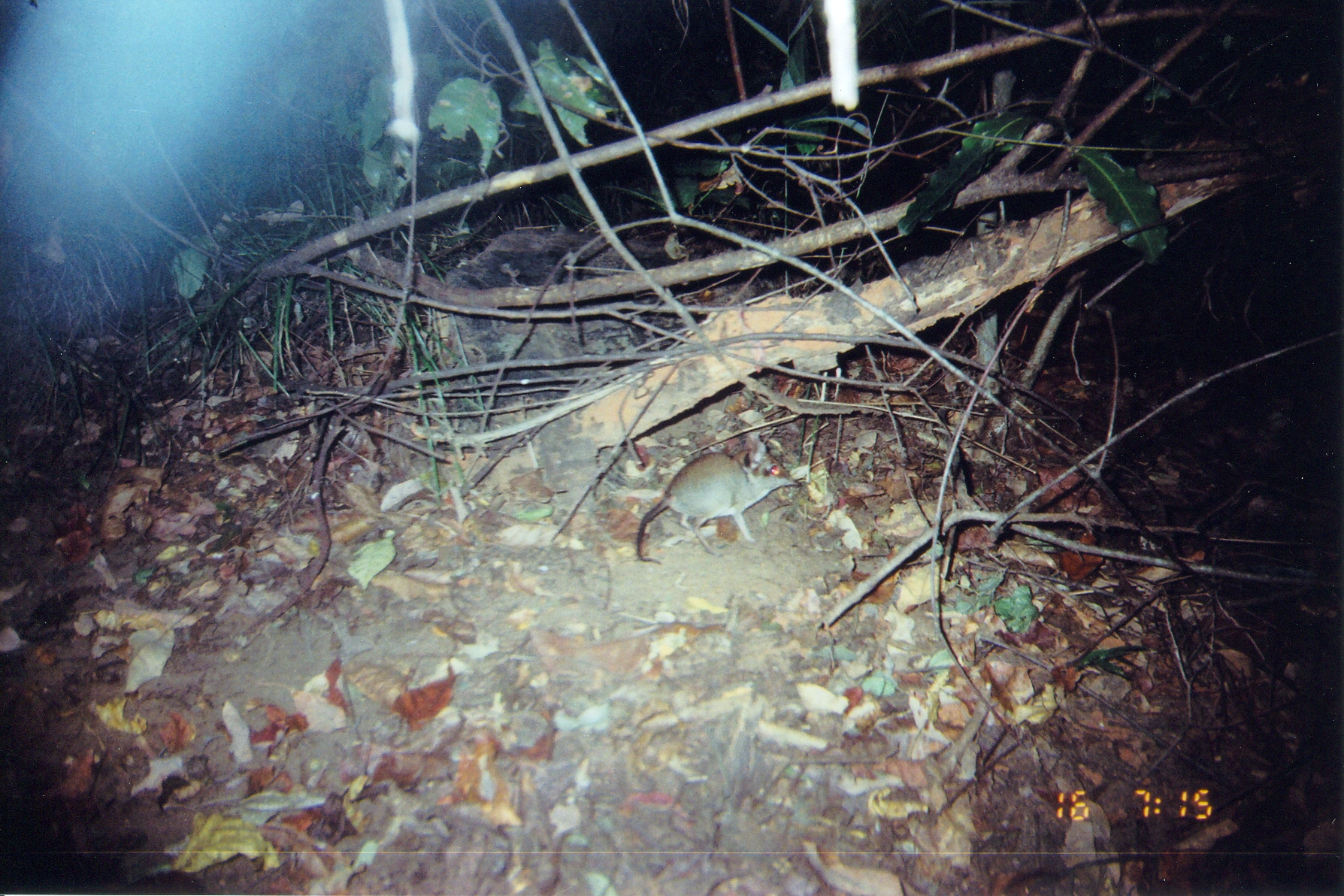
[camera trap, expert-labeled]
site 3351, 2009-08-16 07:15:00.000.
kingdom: Animalia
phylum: Chordata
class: Mammalia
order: Macroscelidea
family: Macroscelididae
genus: Petrodromus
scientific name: Petrodromus tetradactylus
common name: four-toed sengi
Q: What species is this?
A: Petrodromus tetradactylus (four-toed sengi).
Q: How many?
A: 1.